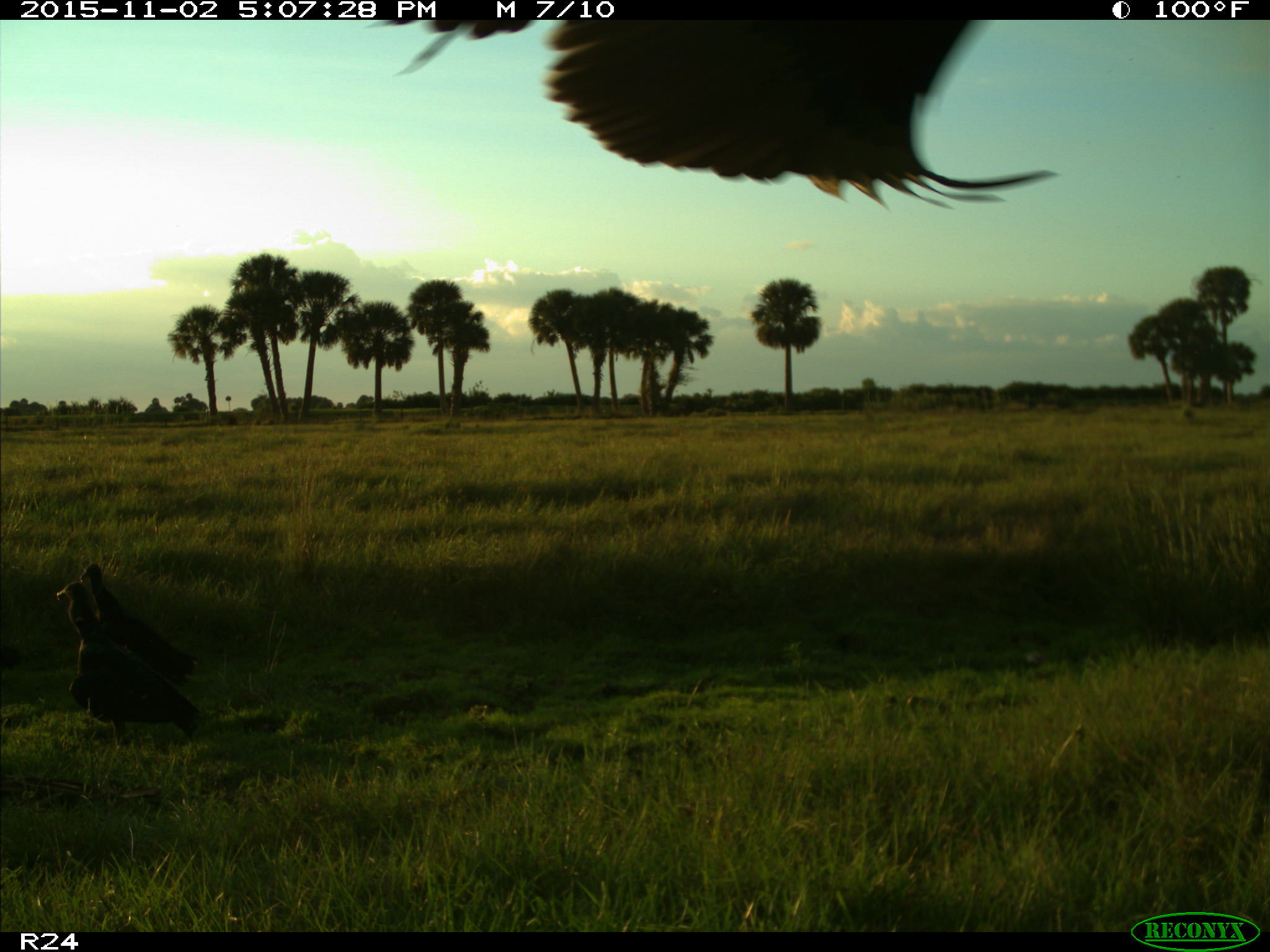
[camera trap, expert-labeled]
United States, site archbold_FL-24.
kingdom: Animalia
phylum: Chordata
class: Aves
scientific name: Aves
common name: birds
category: unidentified bird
Unidentified bird (birds) (Aves).